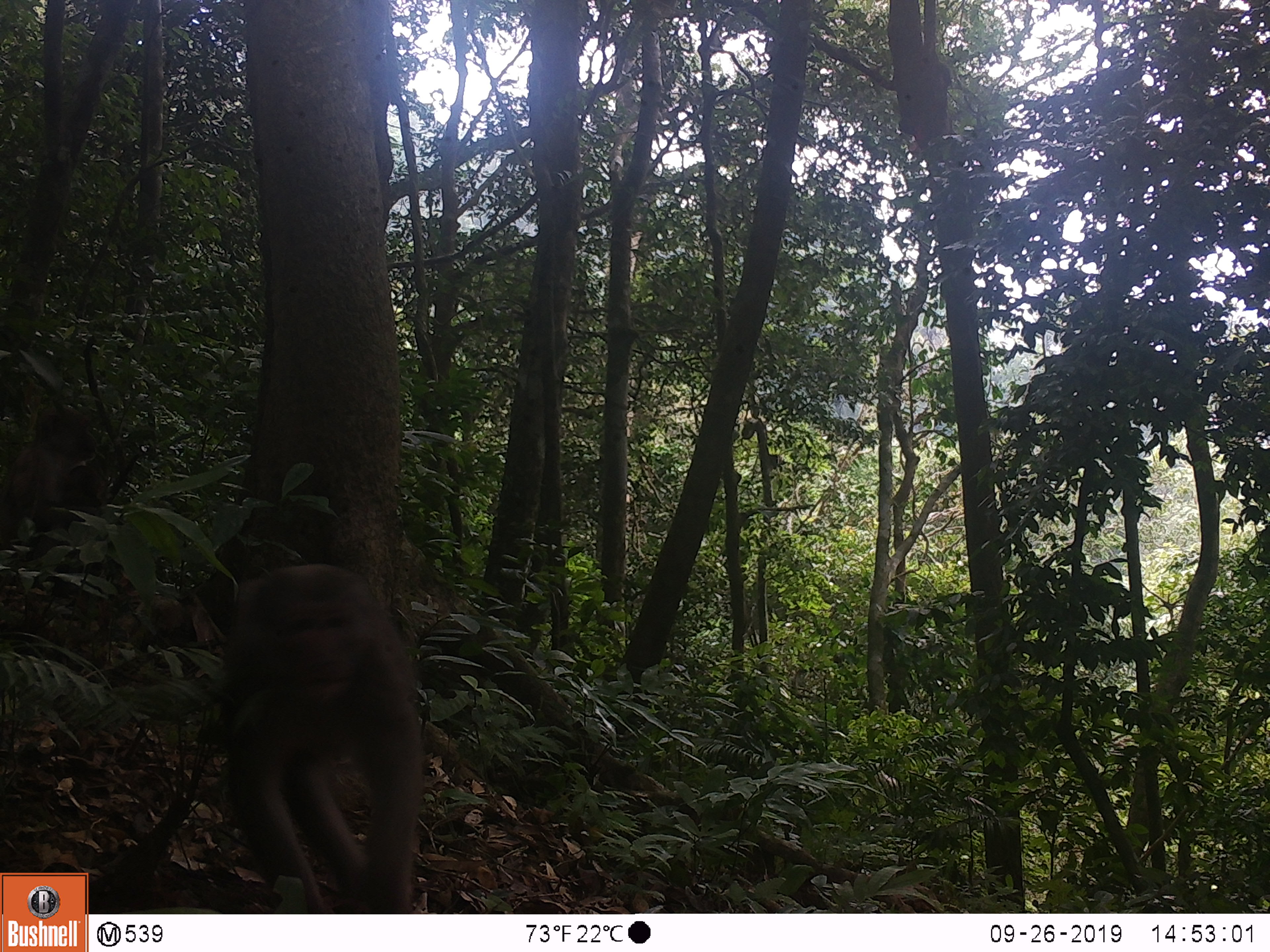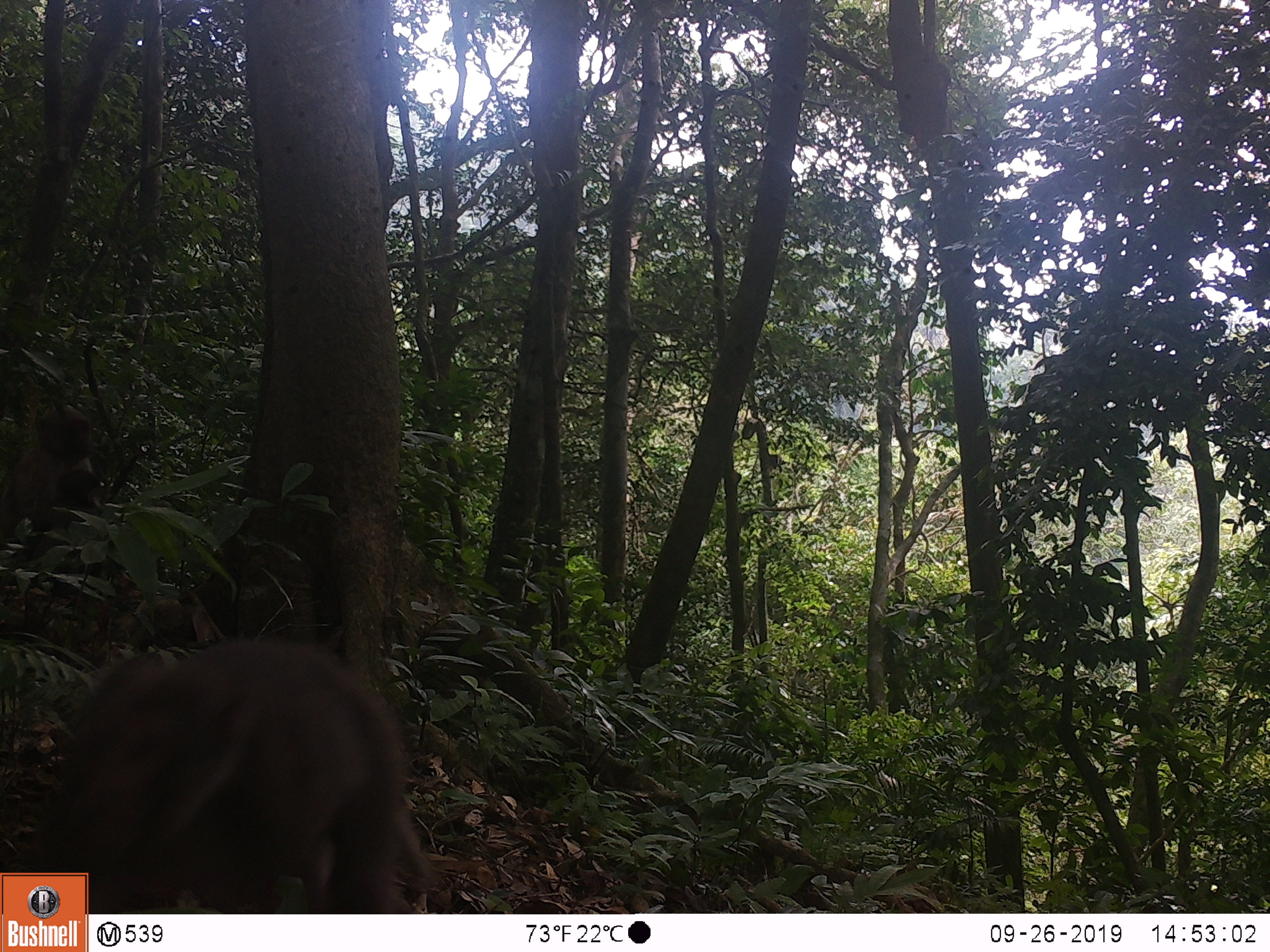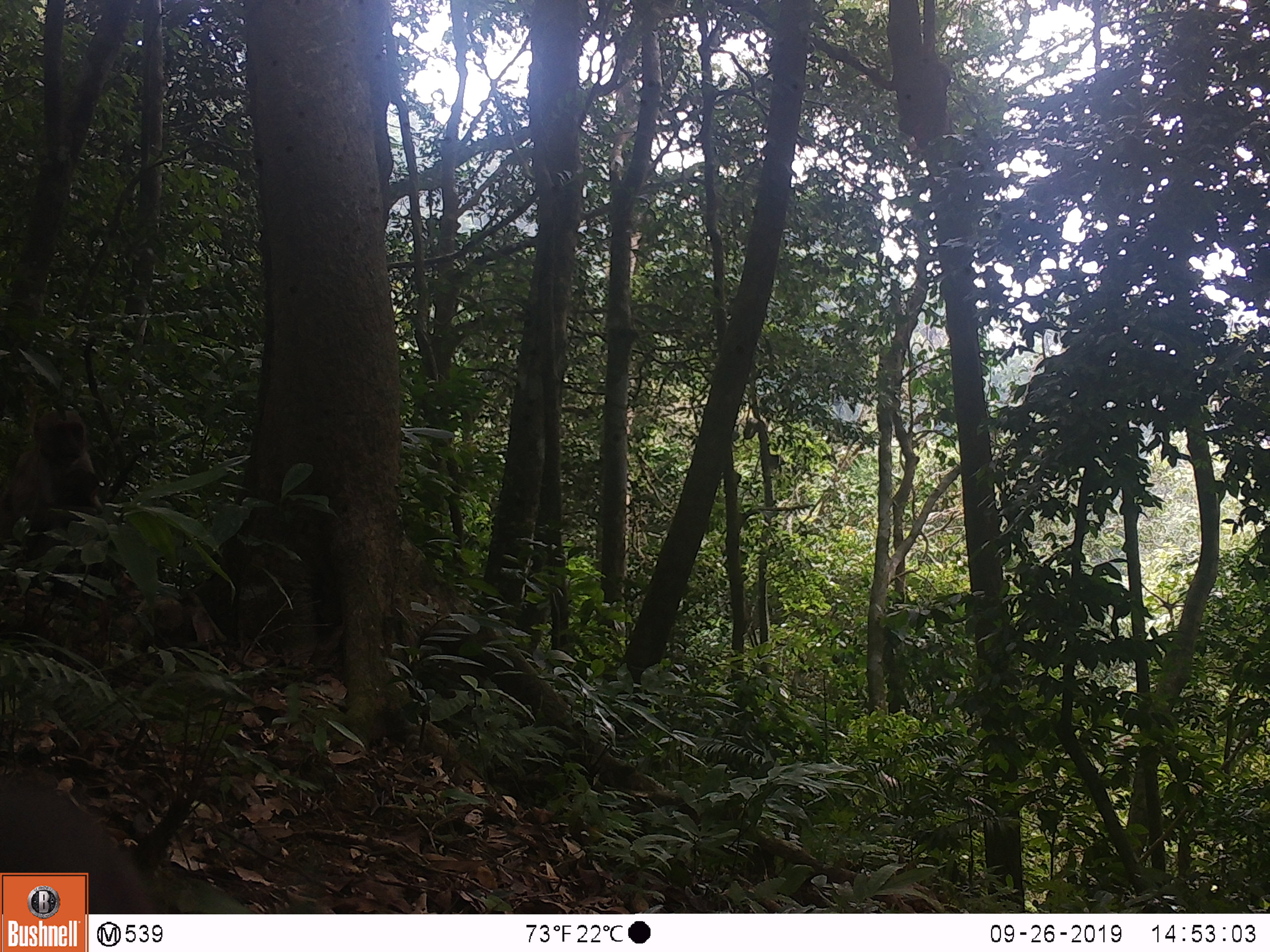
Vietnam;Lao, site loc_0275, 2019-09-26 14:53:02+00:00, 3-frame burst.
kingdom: Animalia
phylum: Chordata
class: Mammalia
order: Primates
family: Cercopithecidae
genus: Macaca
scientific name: Macaca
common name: macaques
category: assam or rhesus macaque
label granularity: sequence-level